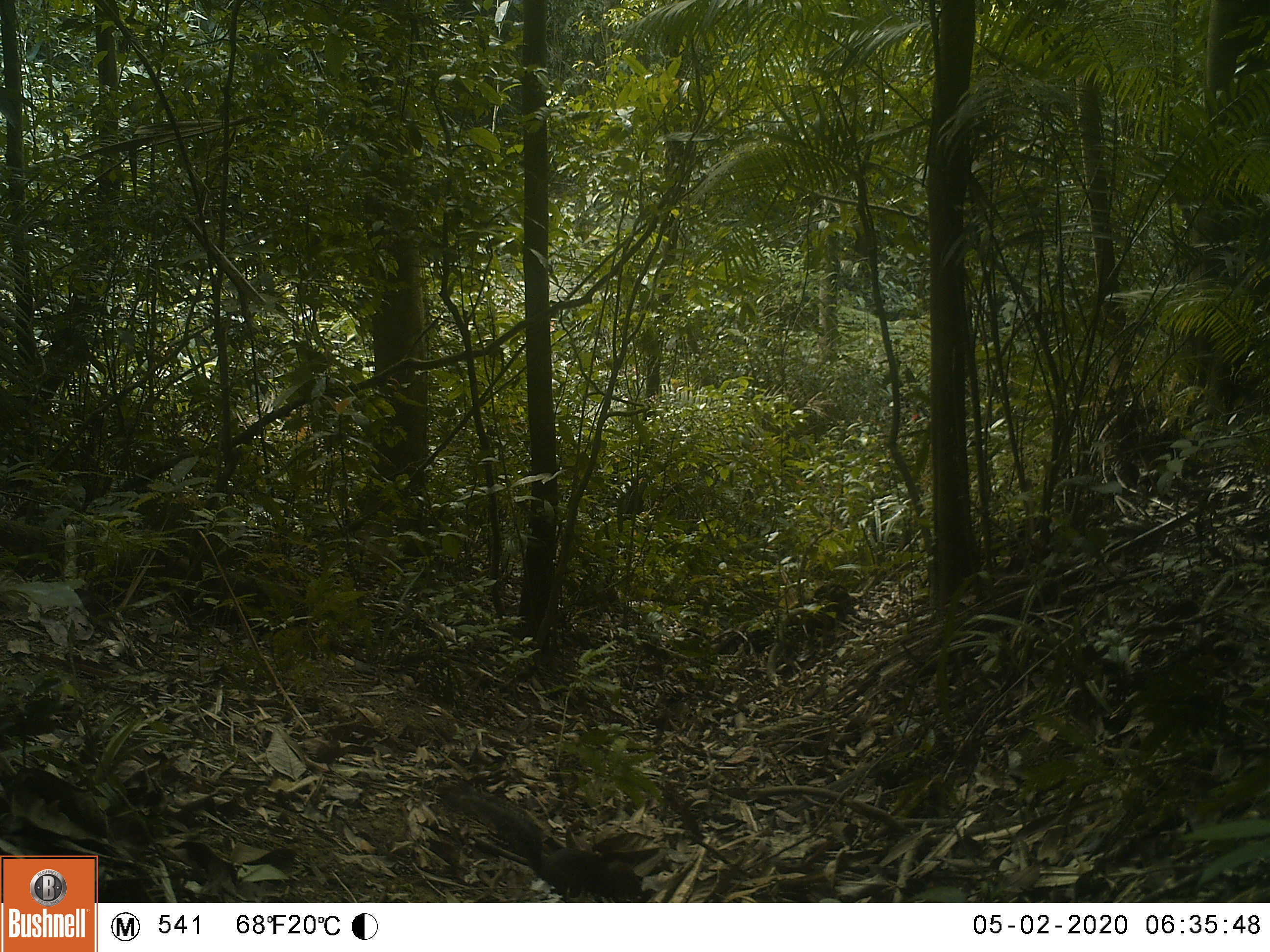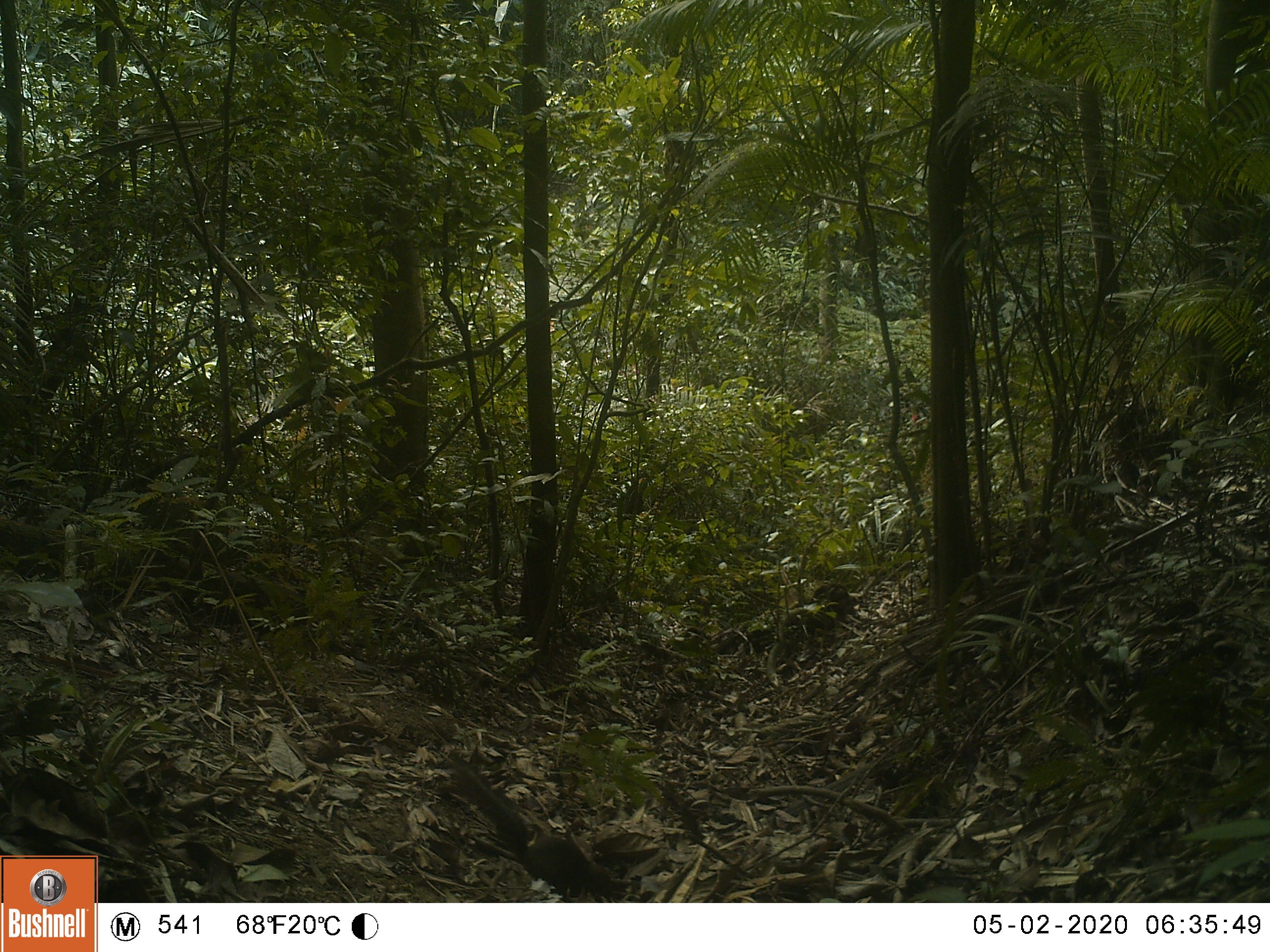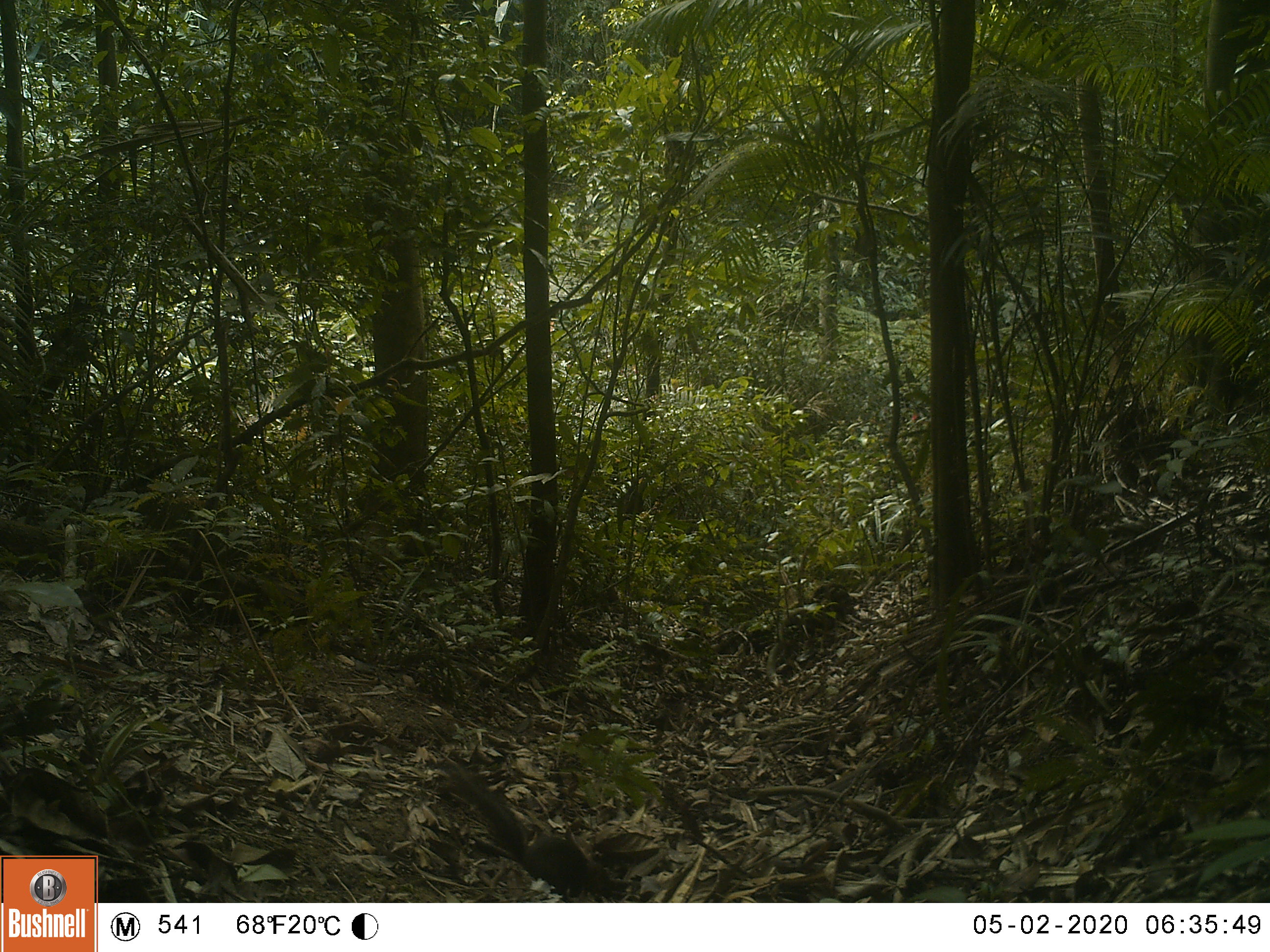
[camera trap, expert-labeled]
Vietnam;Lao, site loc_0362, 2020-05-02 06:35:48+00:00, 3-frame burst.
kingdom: Animalia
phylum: Chordata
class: Mammalia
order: Rodentia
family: Sciuridae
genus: Dremomys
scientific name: Dremomys rufigenis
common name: red-cheeked squirrel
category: red cheeked squirrel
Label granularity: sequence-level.